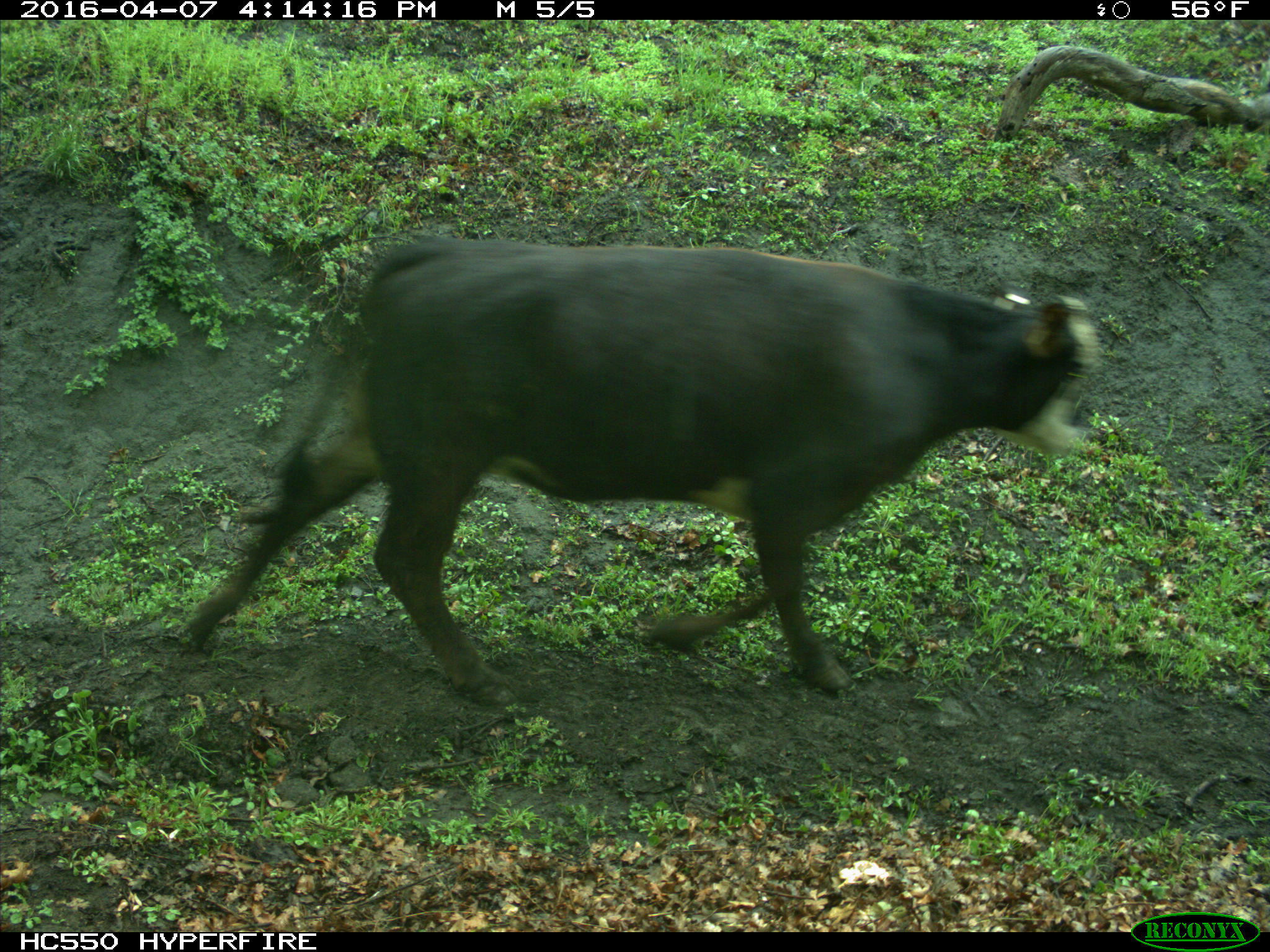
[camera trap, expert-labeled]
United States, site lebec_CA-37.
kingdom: Animalia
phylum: Chordata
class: Mammalia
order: Artiodactyla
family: Bovidae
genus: Bos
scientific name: Bos taurus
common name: domestic cow